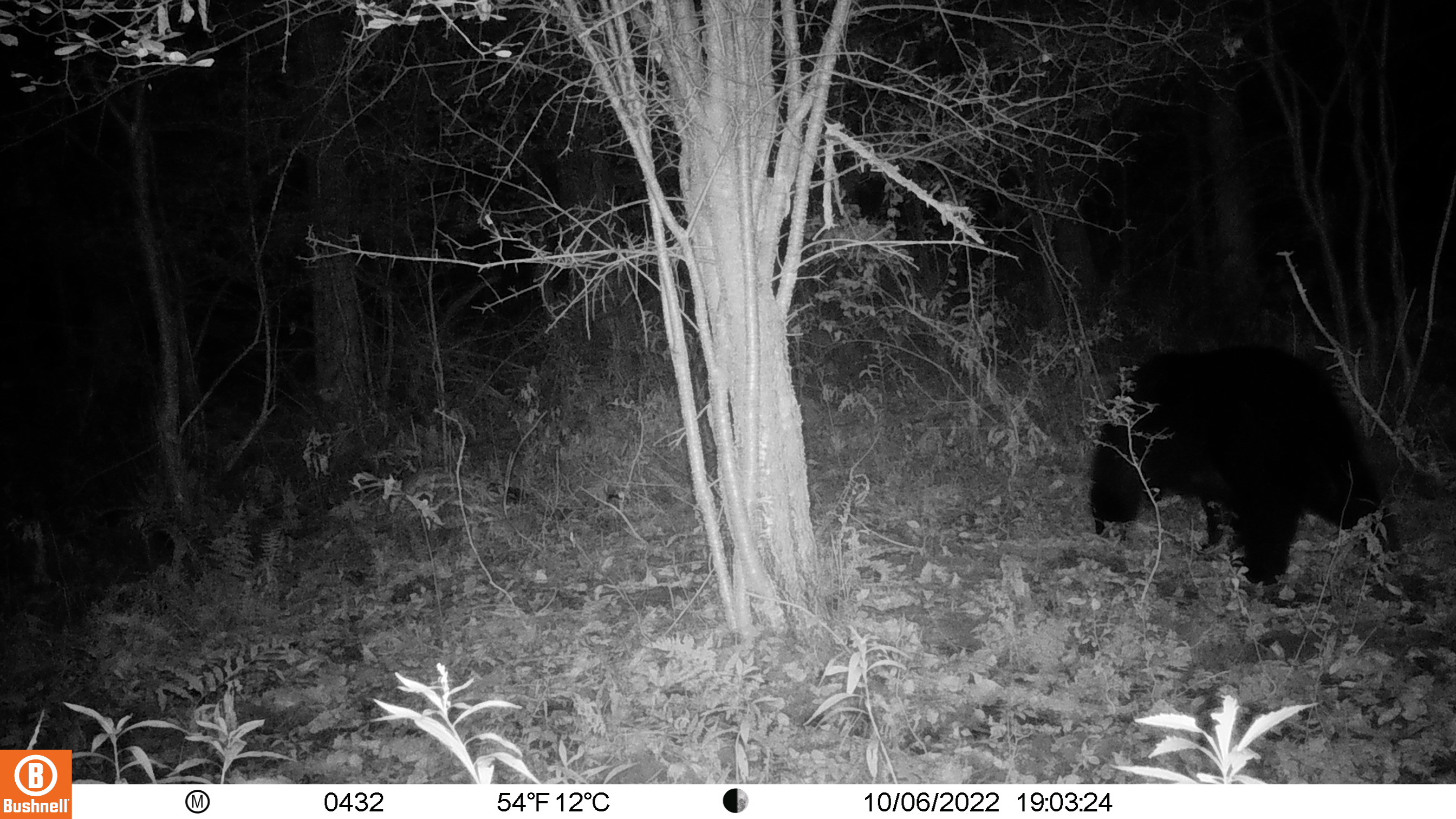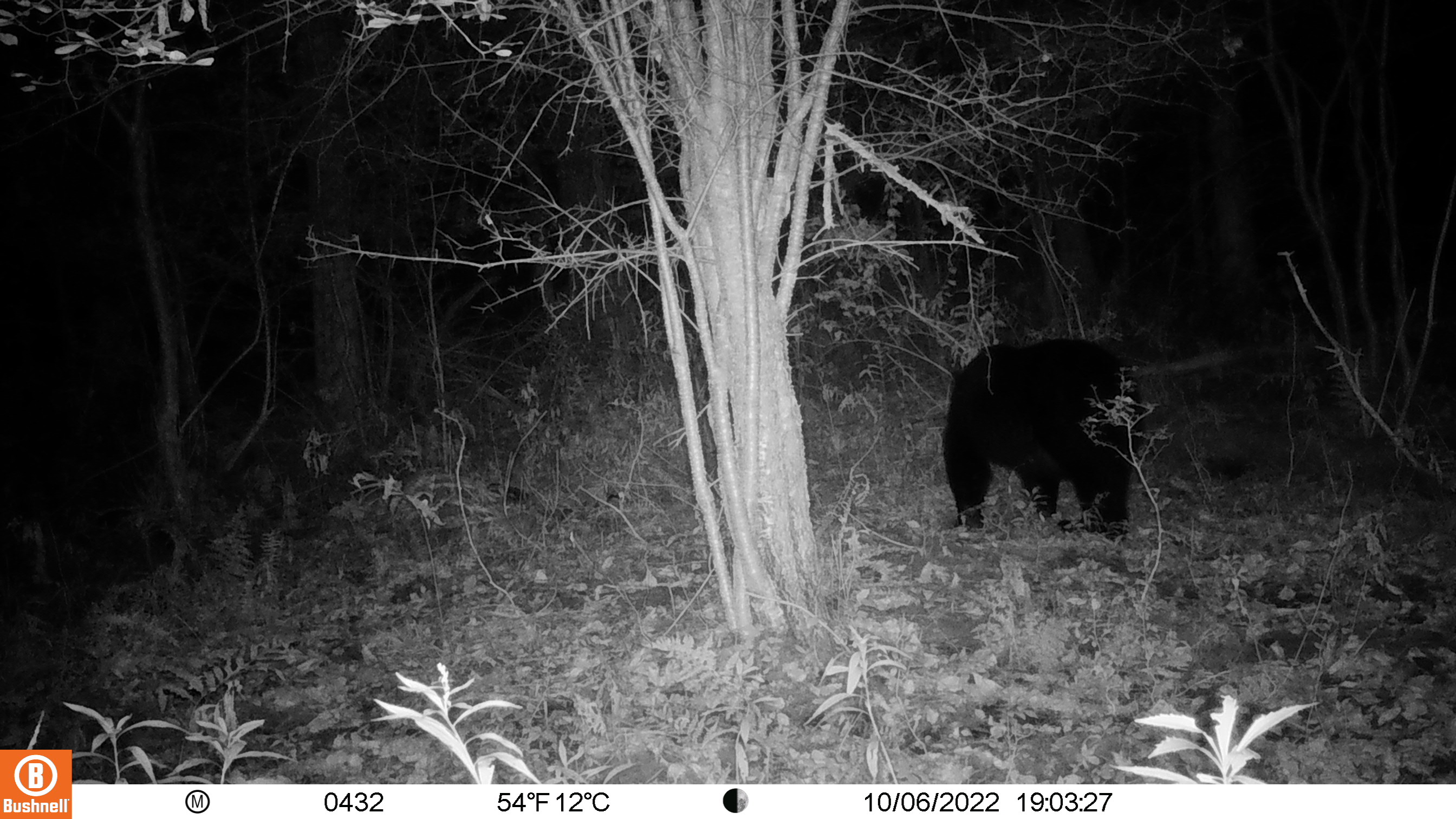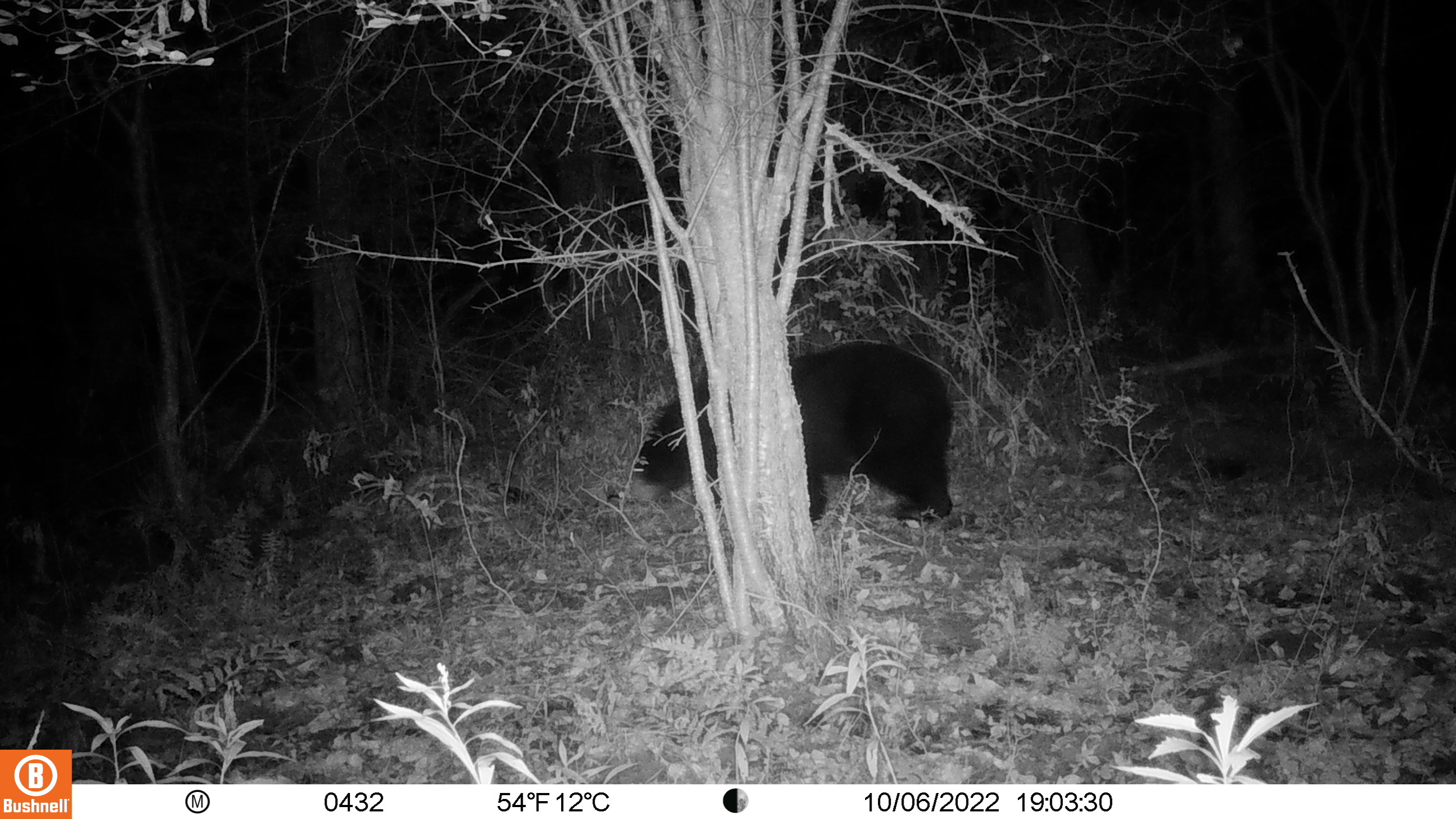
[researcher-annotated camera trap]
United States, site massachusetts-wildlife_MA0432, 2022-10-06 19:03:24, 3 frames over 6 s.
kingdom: Animalia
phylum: Chordata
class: Mammalia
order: Carnivora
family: Ursidae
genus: Ursus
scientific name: Ursus americanus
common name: black bear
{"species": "black bear (Ursus americanus)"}